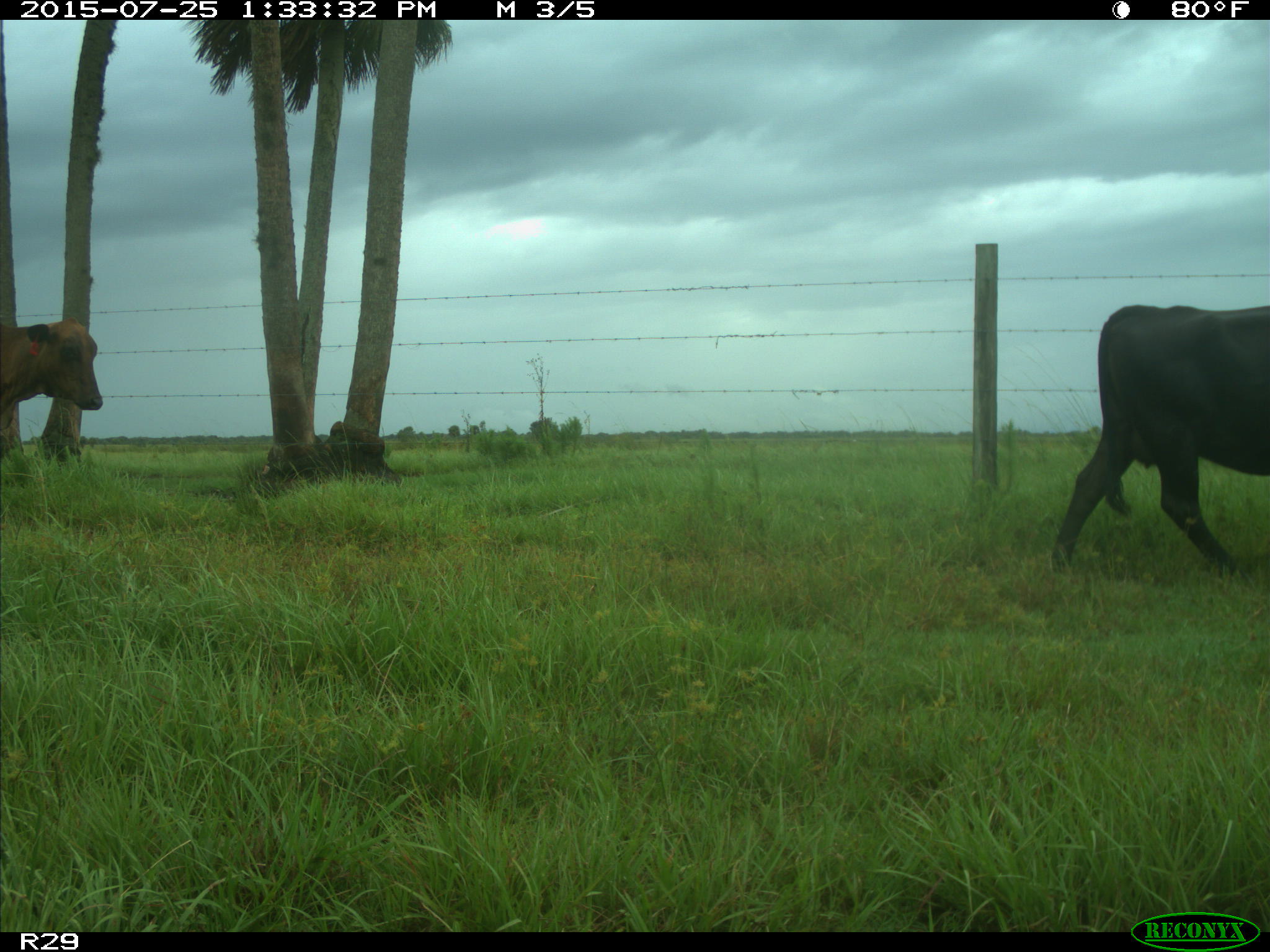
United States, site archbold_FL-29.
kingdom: Animalia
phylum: Chordata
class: Mammalia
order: Artiodactyla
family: Bovidae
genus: Bos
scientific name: Bos taurus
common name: domestic cow